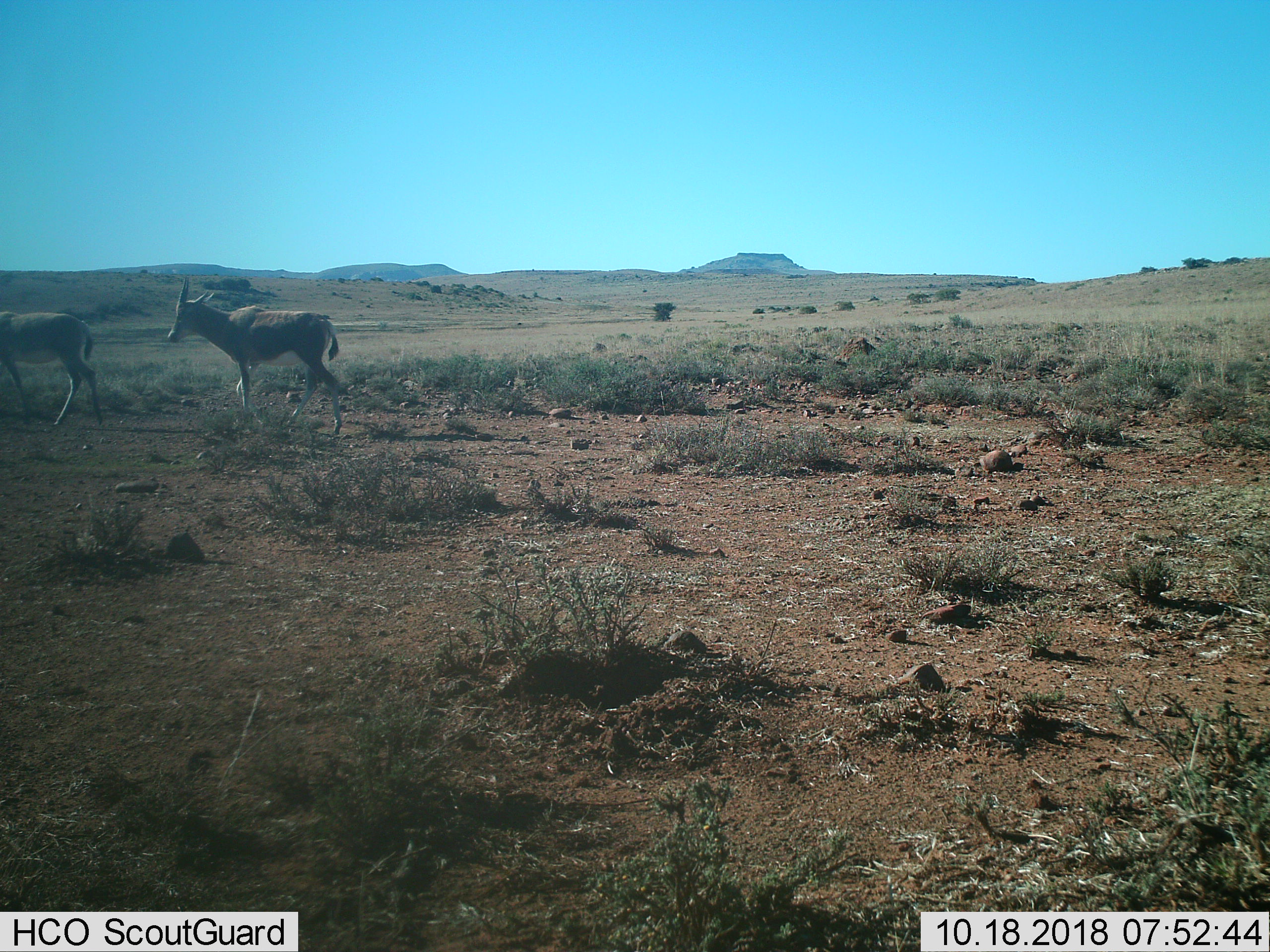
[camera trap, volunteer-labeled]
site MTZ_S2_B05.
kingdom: Animalia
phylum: Chordata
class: Mammalia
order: Artiodactyla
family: Bovidae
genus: Damaliscus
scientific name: Damaliscus pygargus phillipsi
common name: blesbok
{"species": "blesbok (Damaliscus pygargus phillipsi)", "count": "2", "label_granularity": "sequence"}